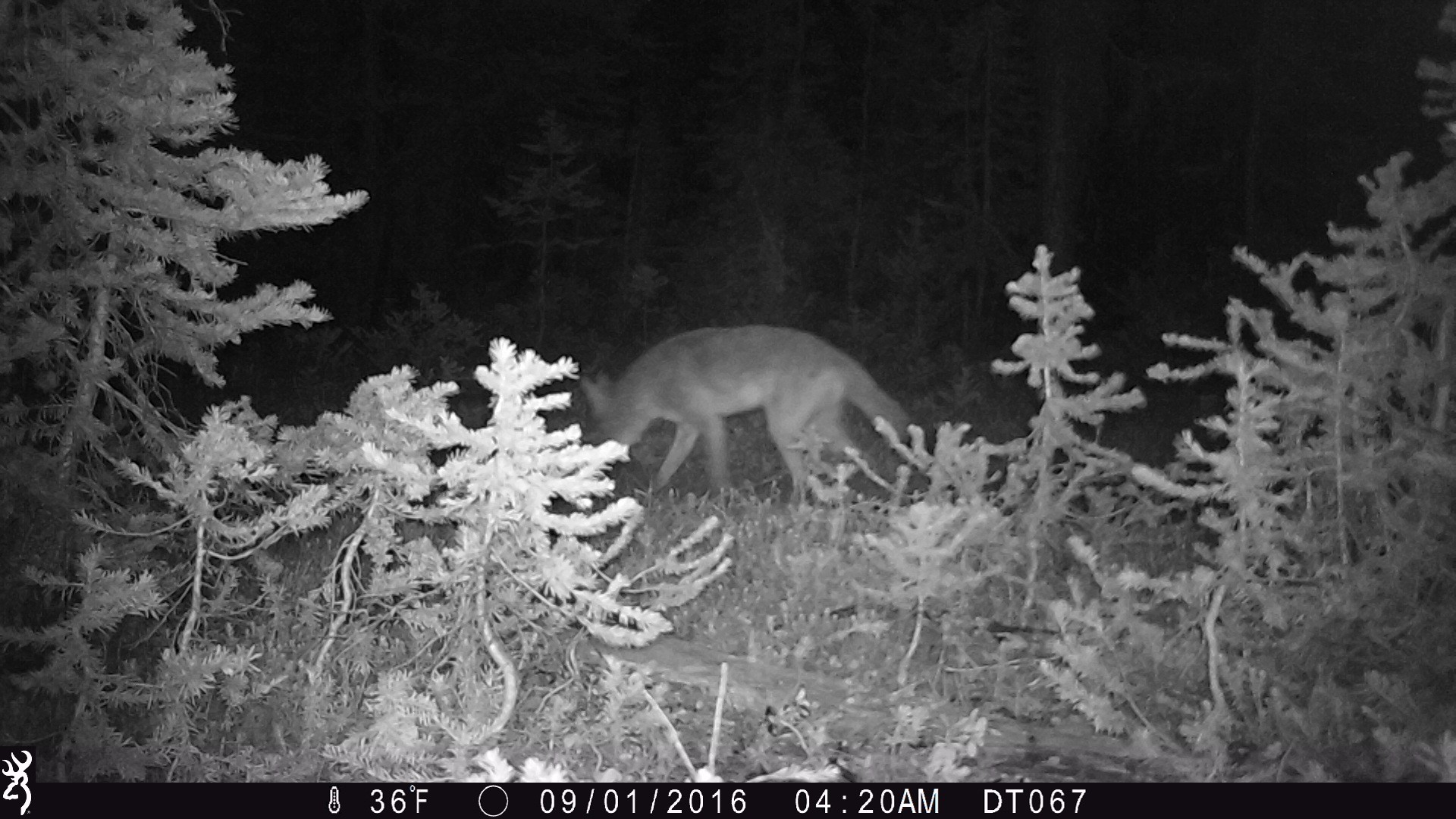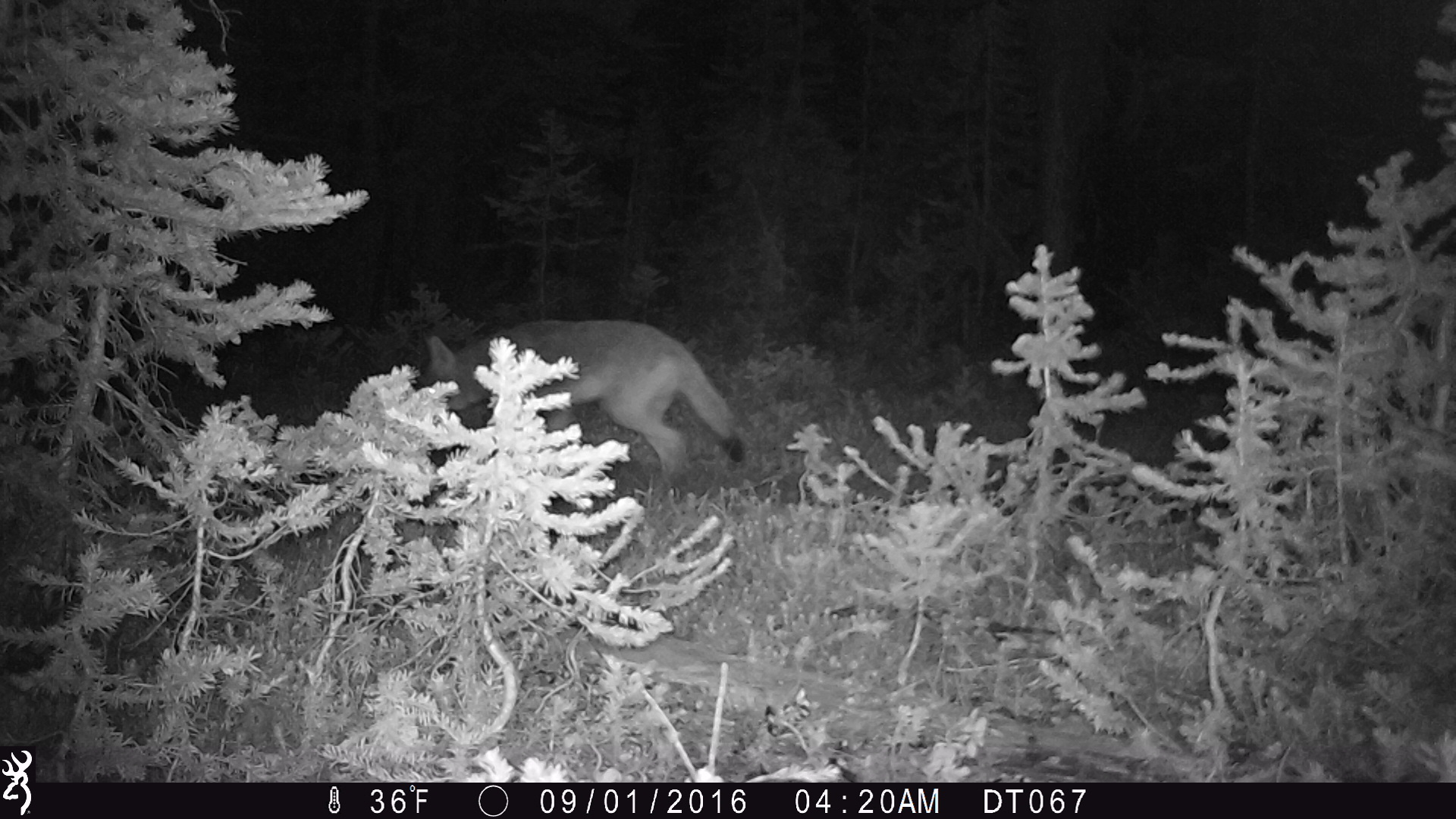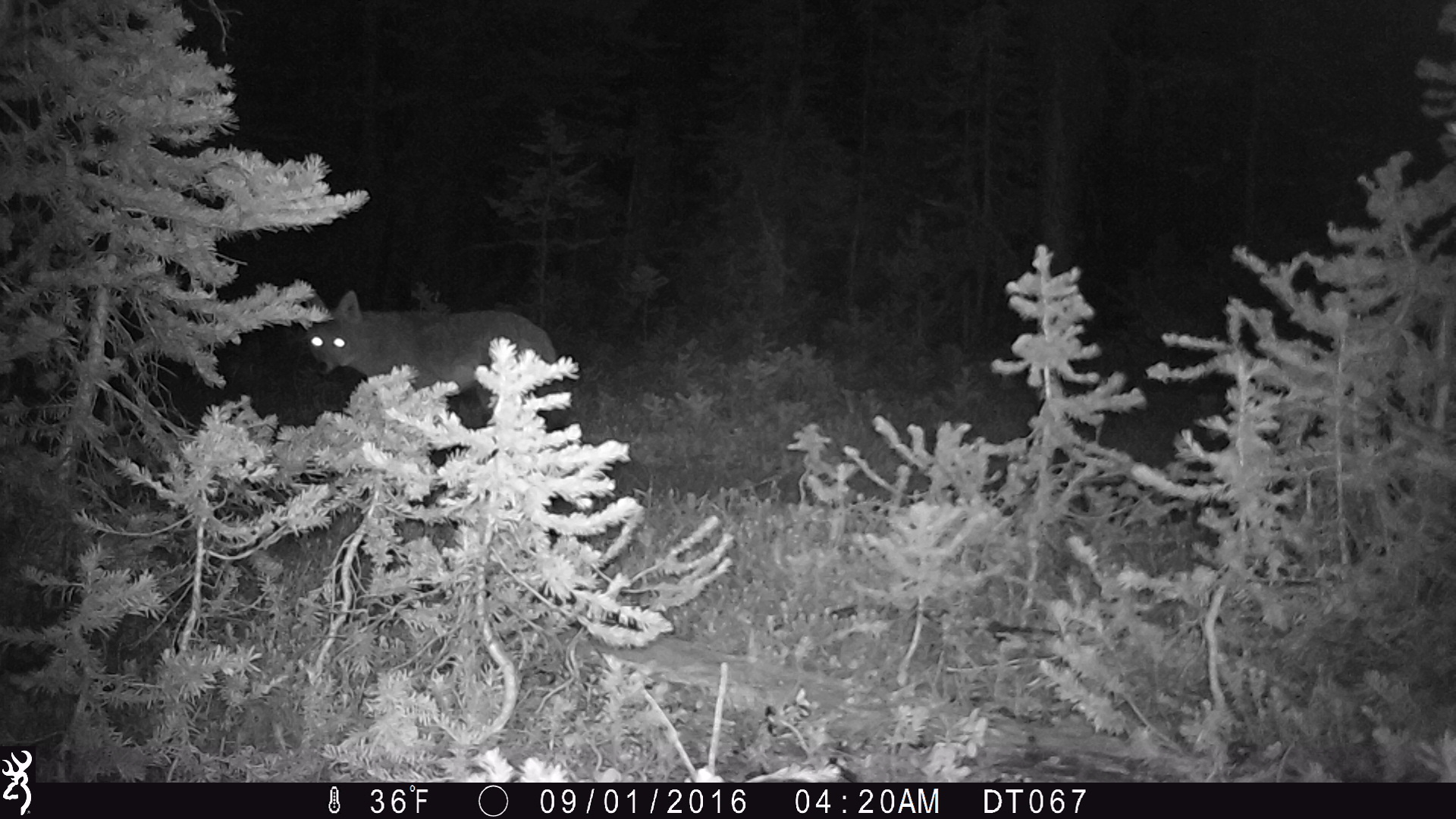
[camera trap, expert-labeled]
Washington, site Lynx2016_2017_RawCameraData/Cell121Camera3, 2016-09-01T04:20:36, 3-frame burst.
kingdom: Animalia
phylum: Chordata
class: Mammalia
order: Carnivora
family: Canidae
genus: Canis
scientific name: Canis latrans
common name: coyote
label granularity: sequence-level